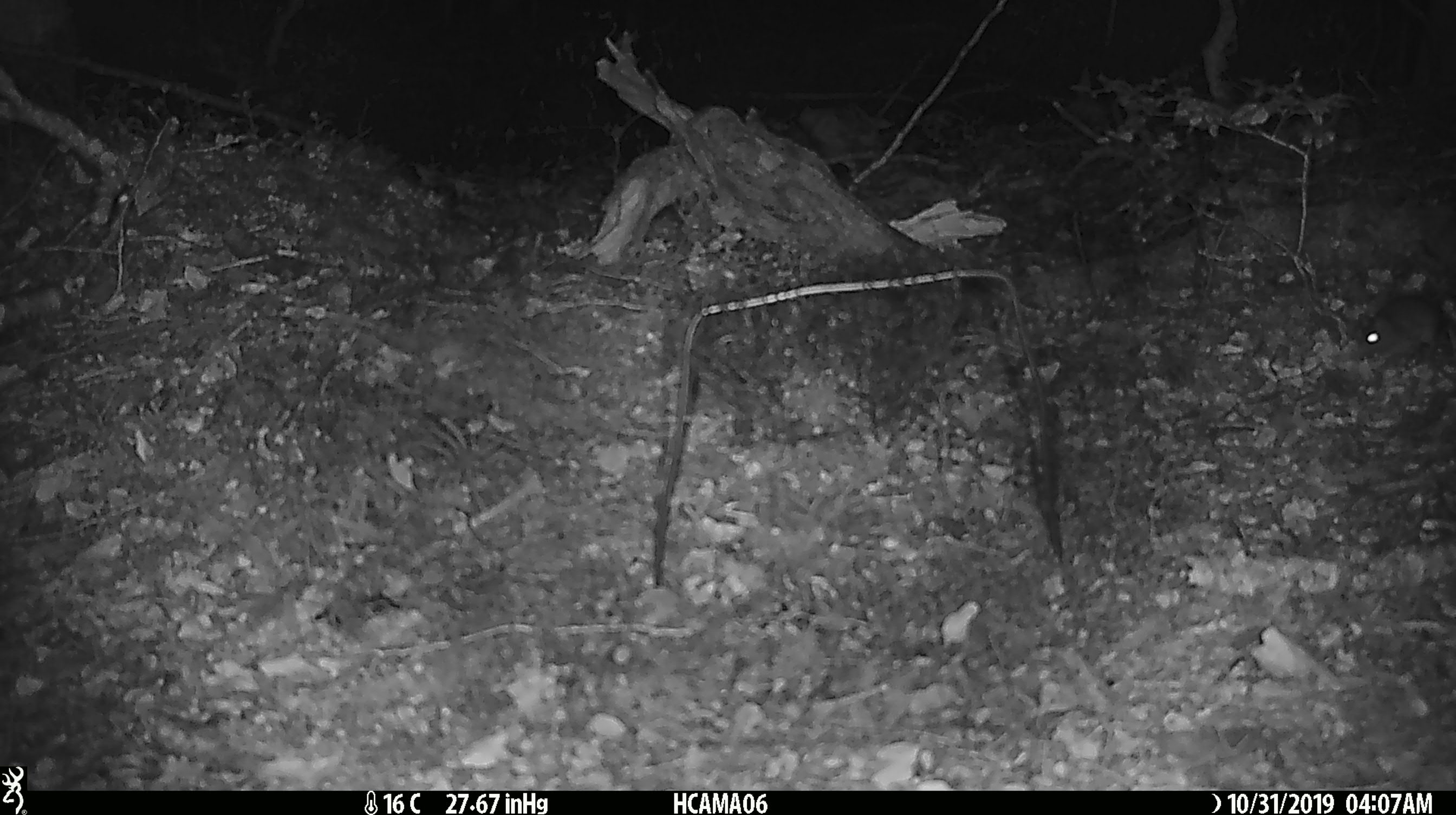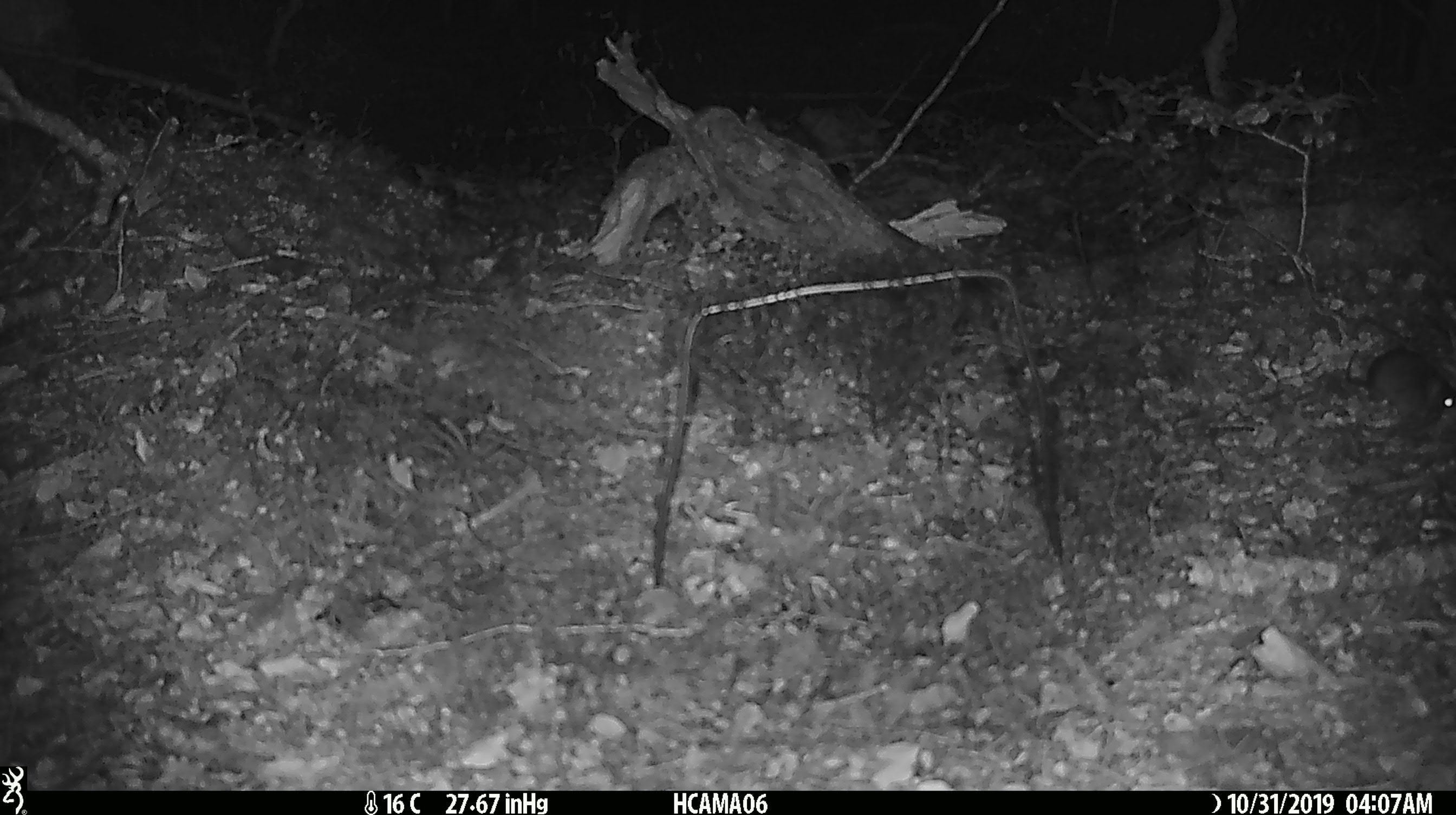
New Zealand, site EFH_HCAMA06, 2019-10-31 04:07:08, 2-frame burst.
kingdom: Animalia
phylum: Chordata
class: Mammalia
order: Rodentia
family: Muridae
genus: Mus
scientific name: Mus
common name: mouse